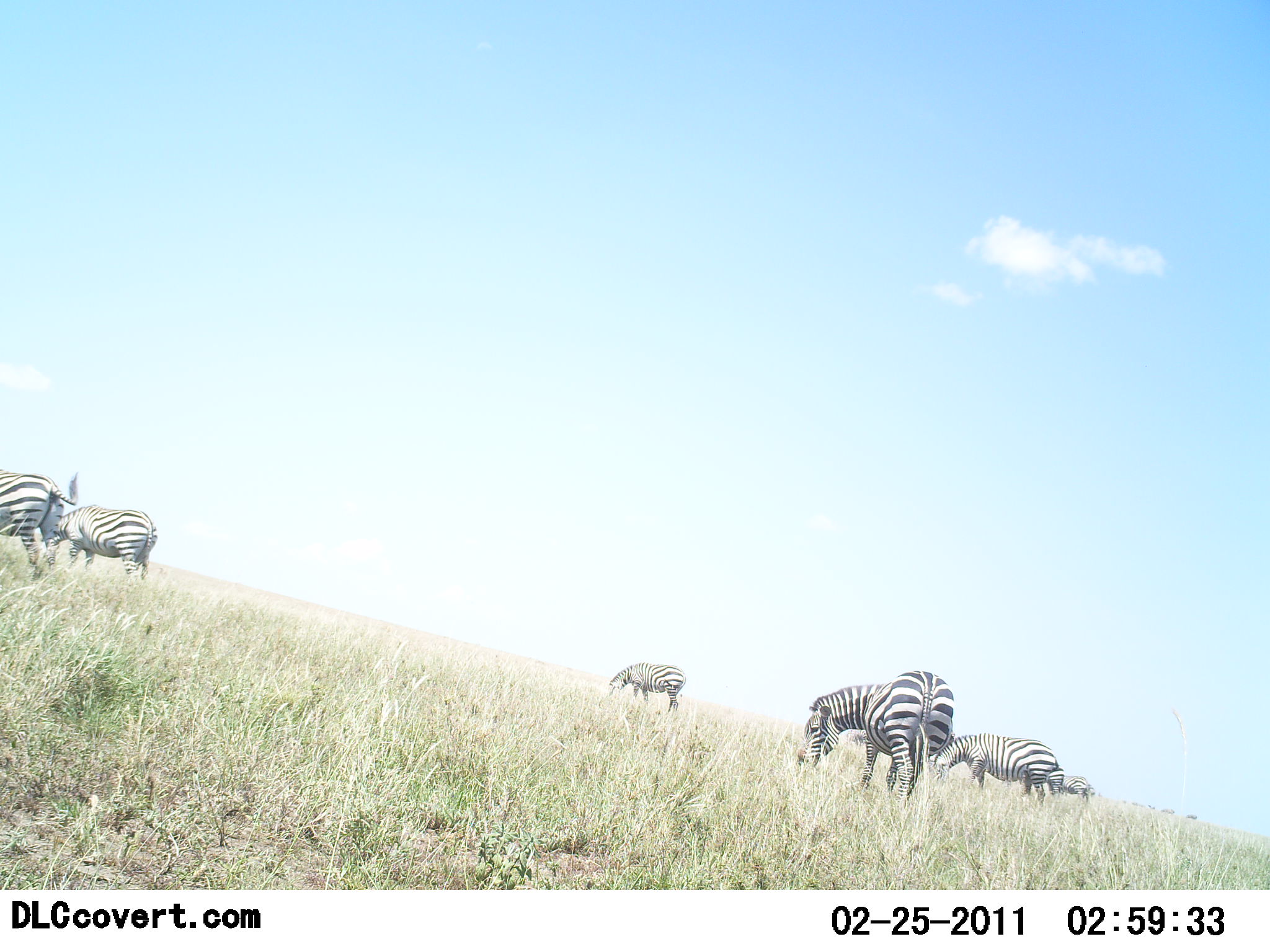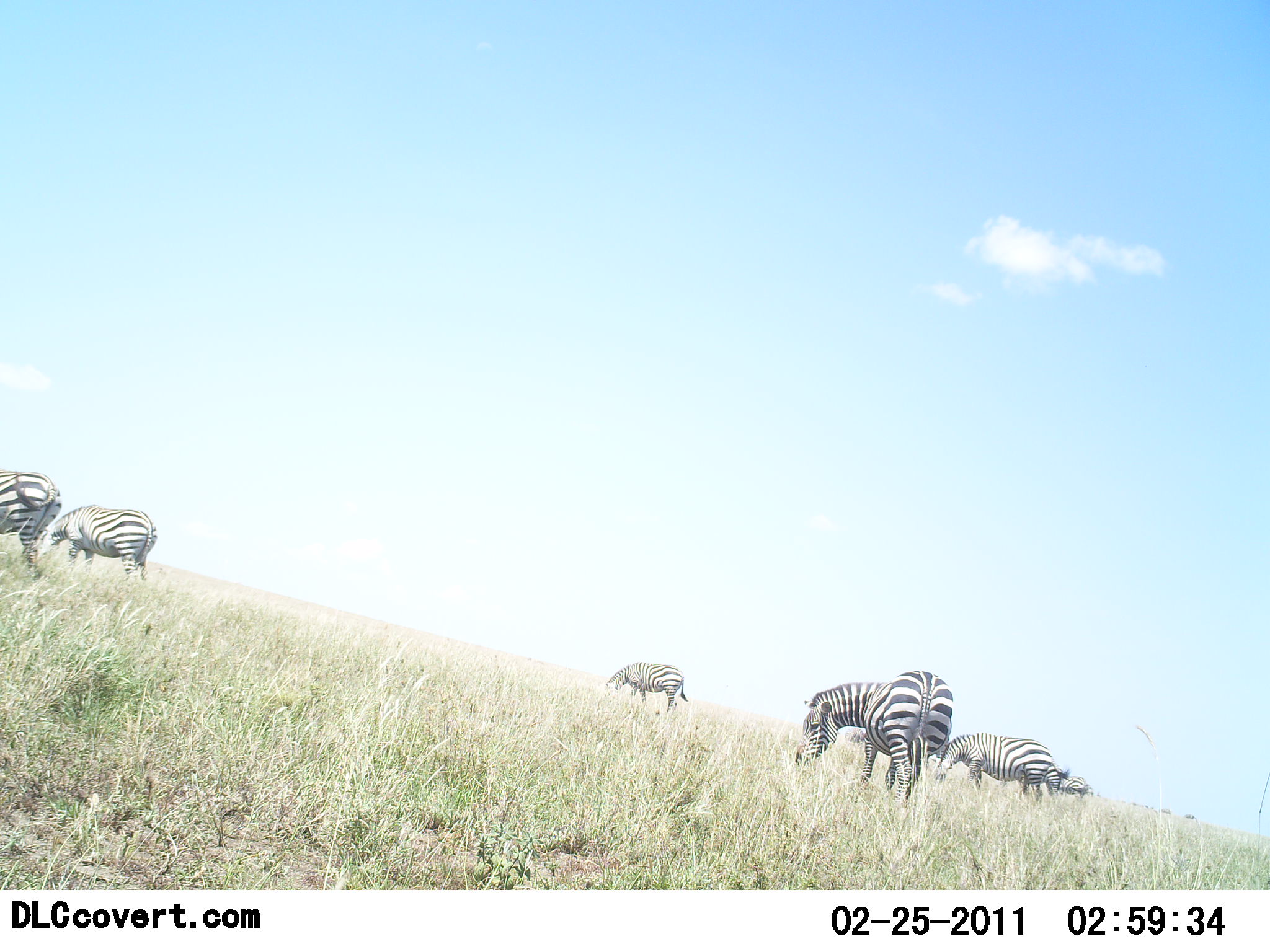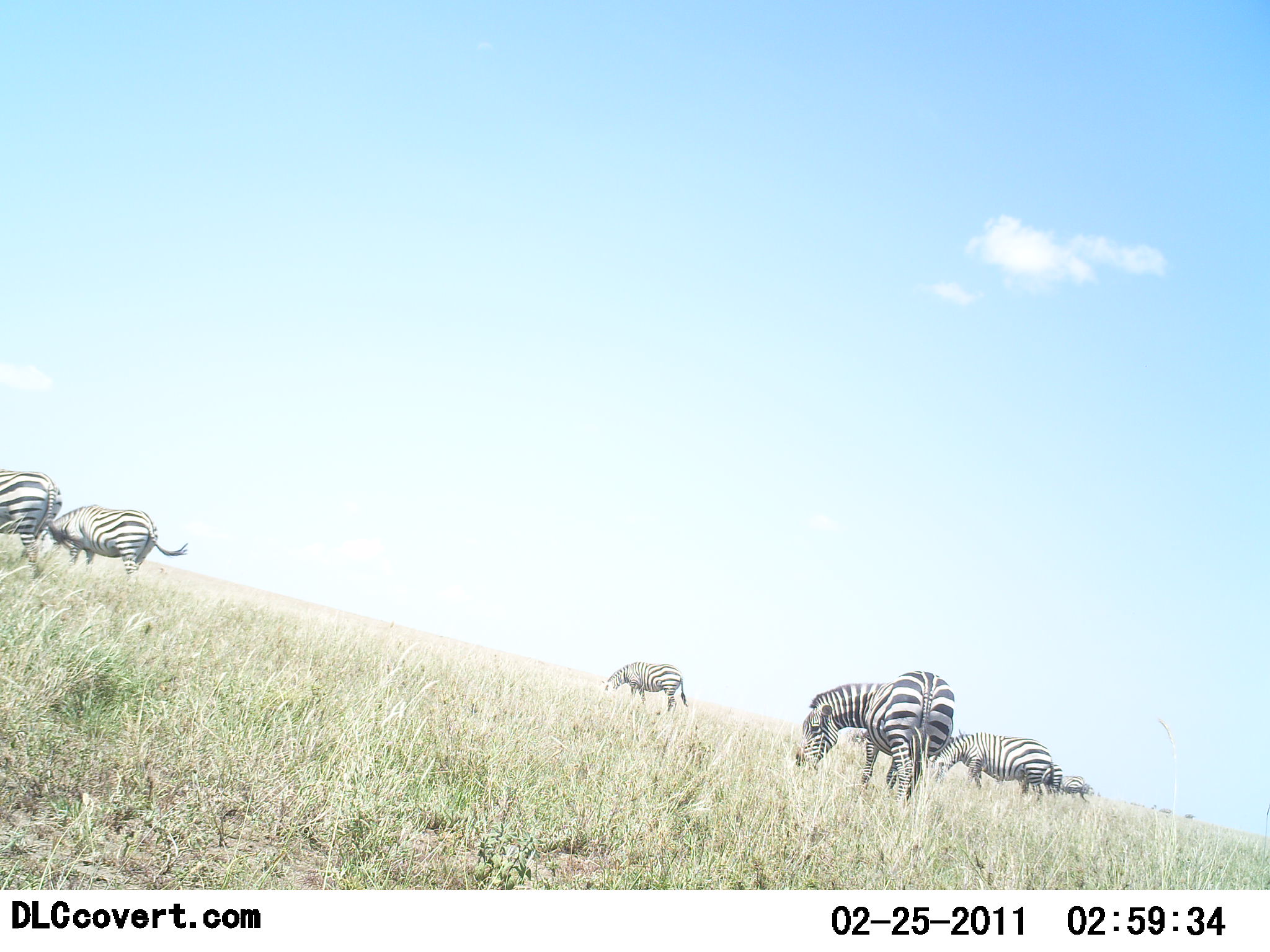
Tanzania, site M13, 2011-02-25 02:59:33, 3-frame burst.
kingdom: Animalia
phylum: Chordata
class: Mammalia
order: Perissodactyla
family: Equidae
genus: Equus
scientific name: Equus quagga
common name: plains zebra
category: zebra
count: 6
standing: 17%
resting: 0%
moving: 17%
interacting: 0%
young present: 0%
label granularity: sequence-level